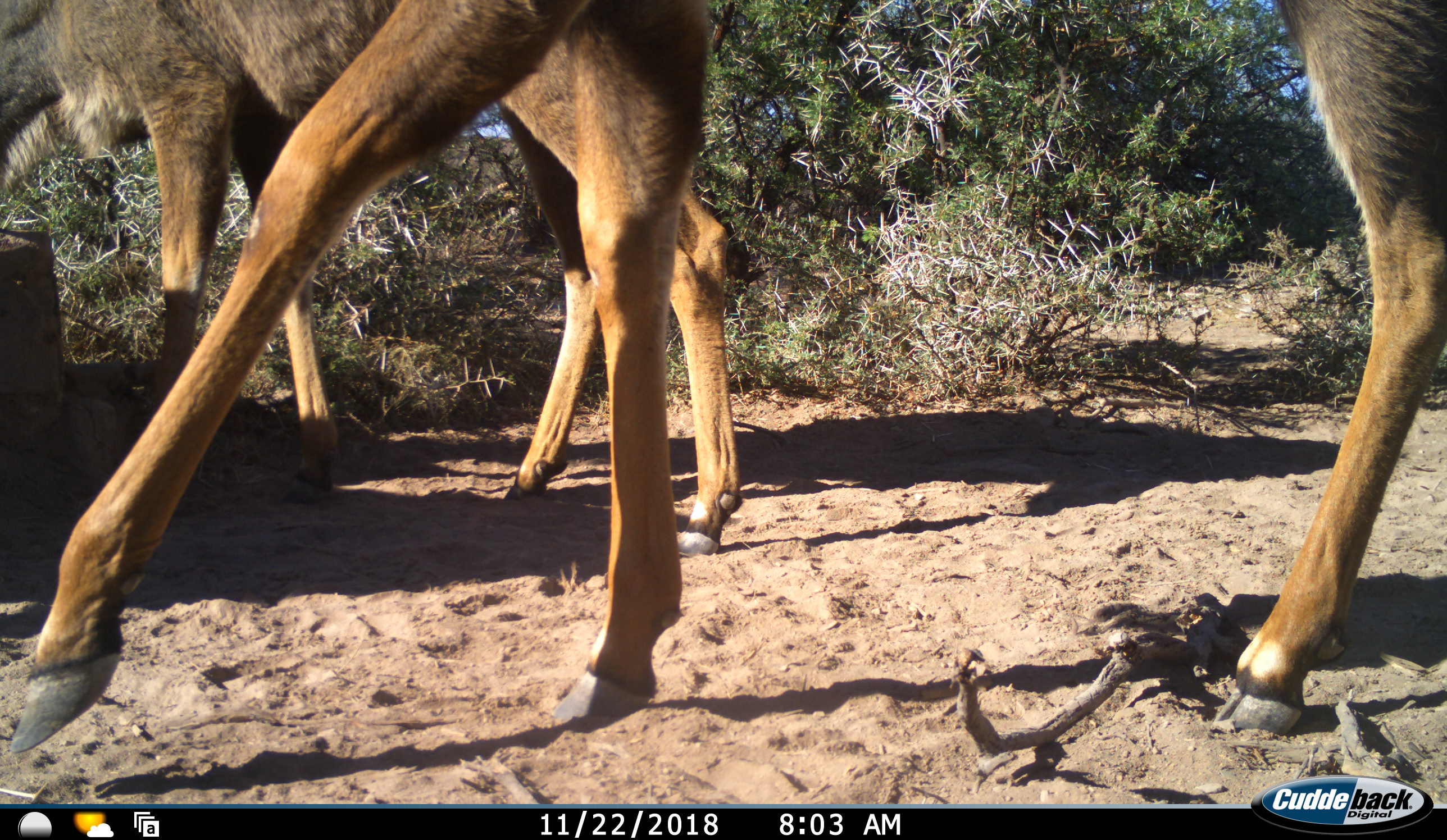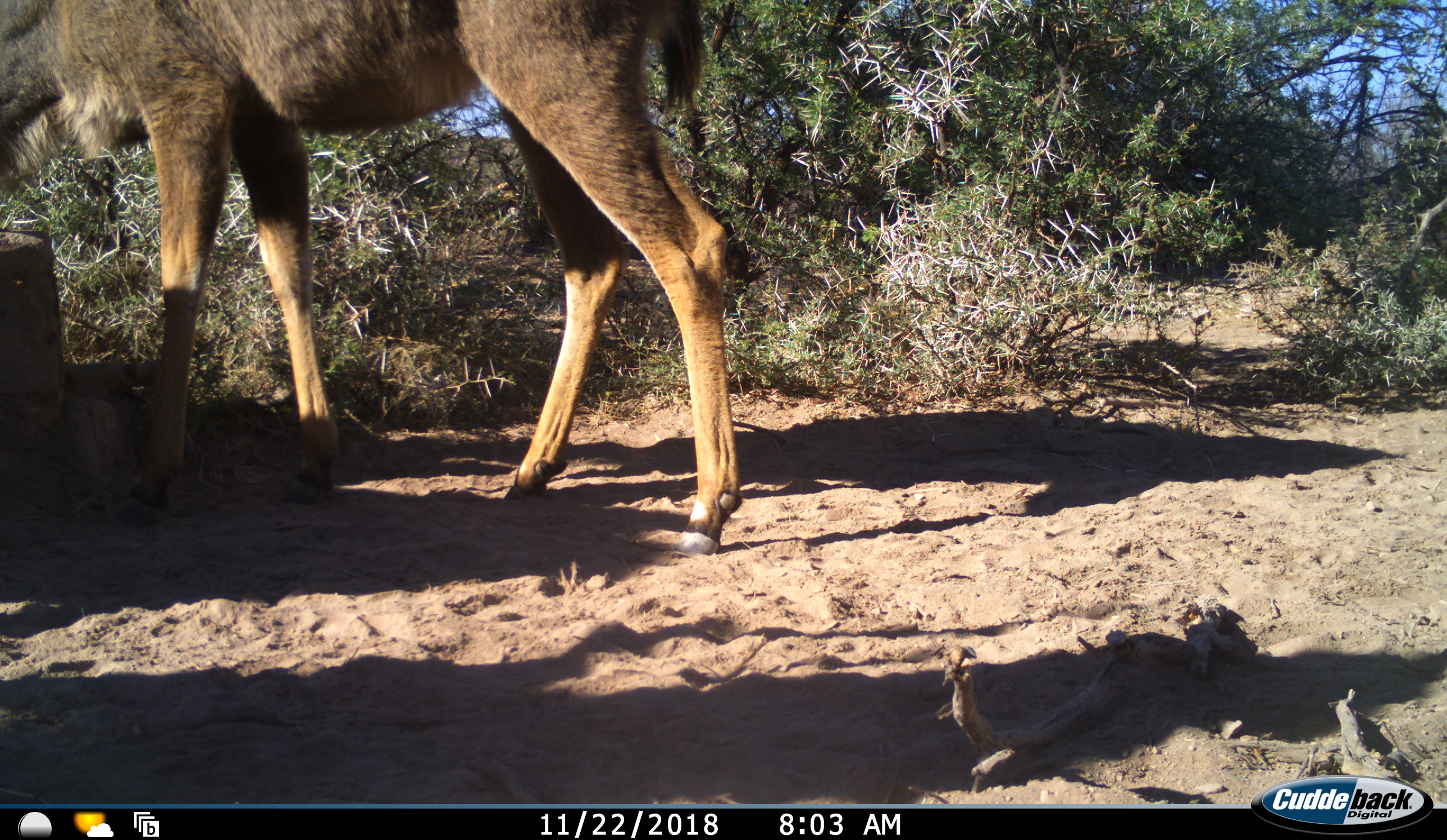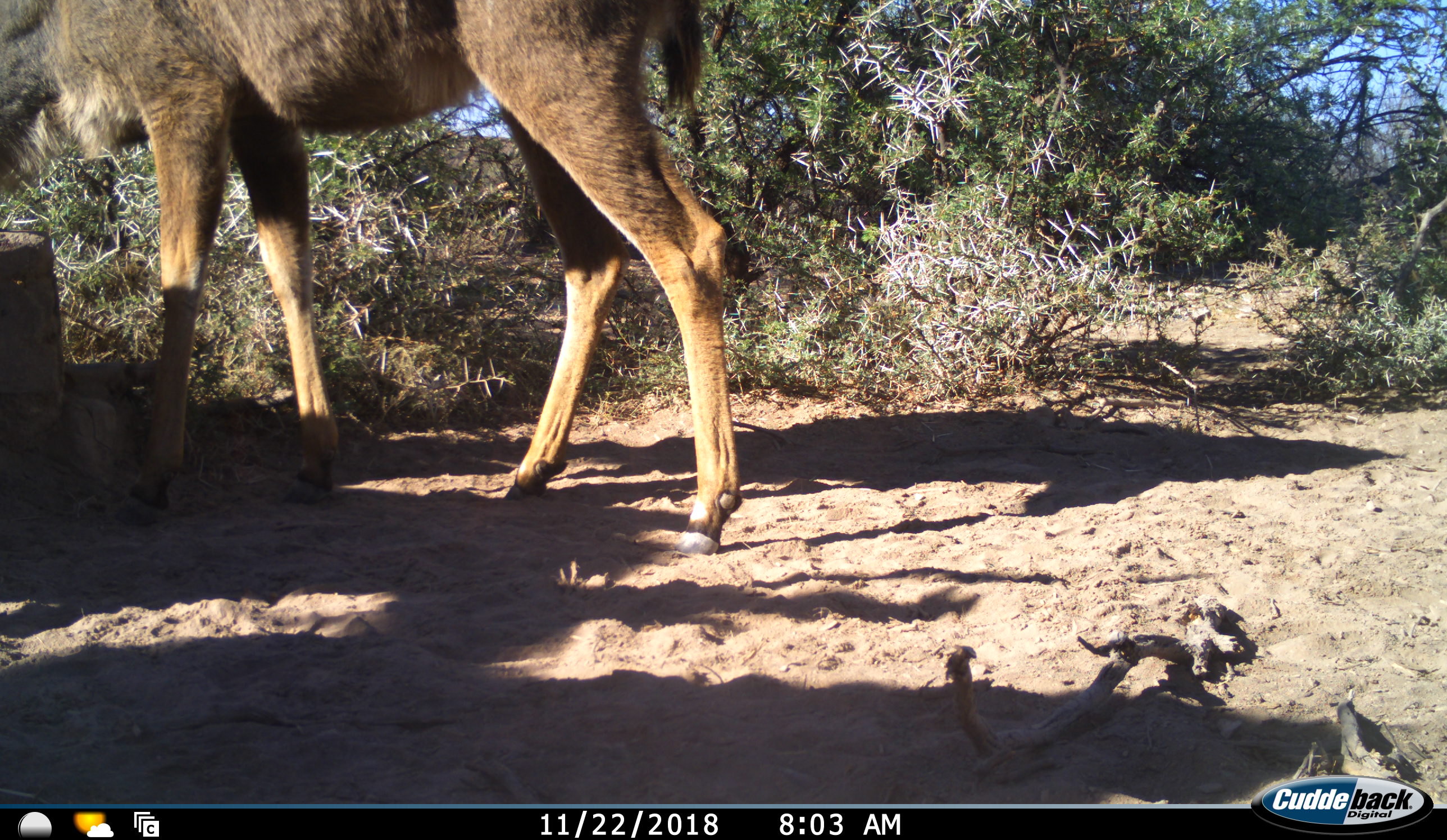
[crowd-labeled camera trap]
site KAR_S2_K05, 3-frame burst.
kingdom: Animalia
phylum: Chordata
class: Mammalia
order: Artiodactyla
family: Bovidae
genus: Tragelaphus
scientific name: Tragelaphus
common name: kudu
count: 2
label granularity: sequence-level